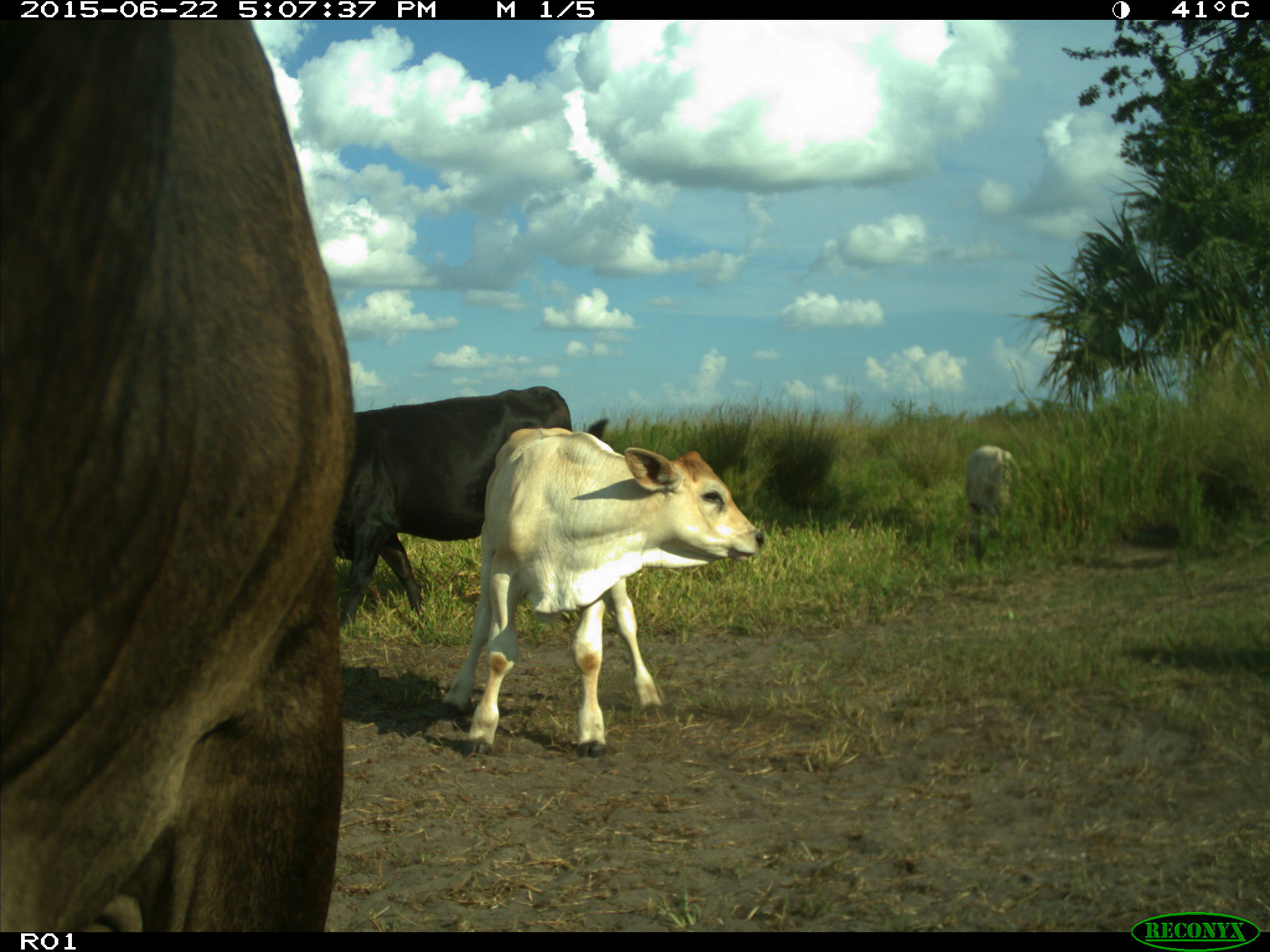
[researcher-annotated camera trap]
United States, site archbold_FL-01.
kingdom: Animalia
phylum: Chordata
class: Mammalia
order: Artiodactyla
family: Bovidae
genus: Bos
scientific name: Bos taurus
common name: domestic cow